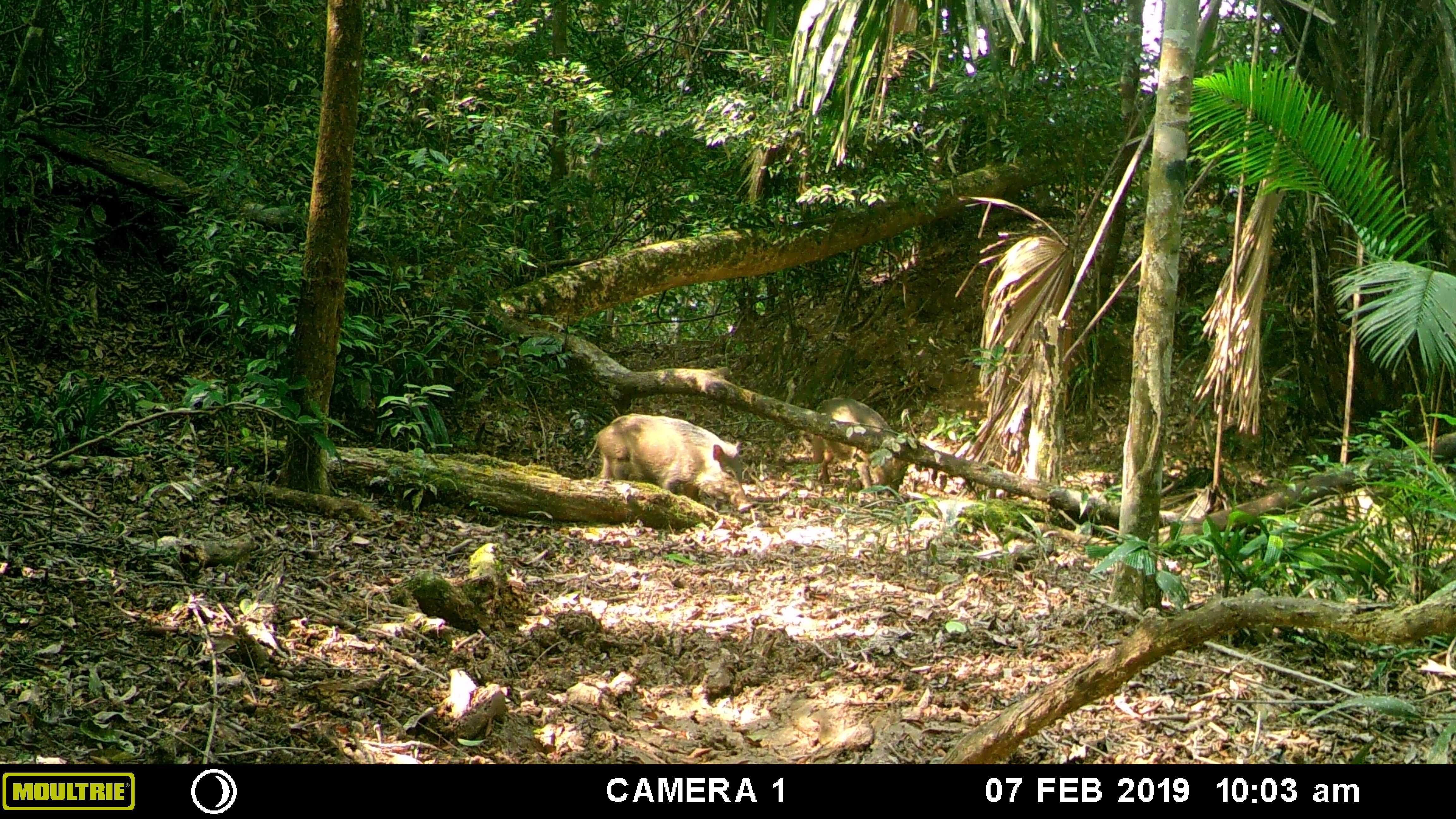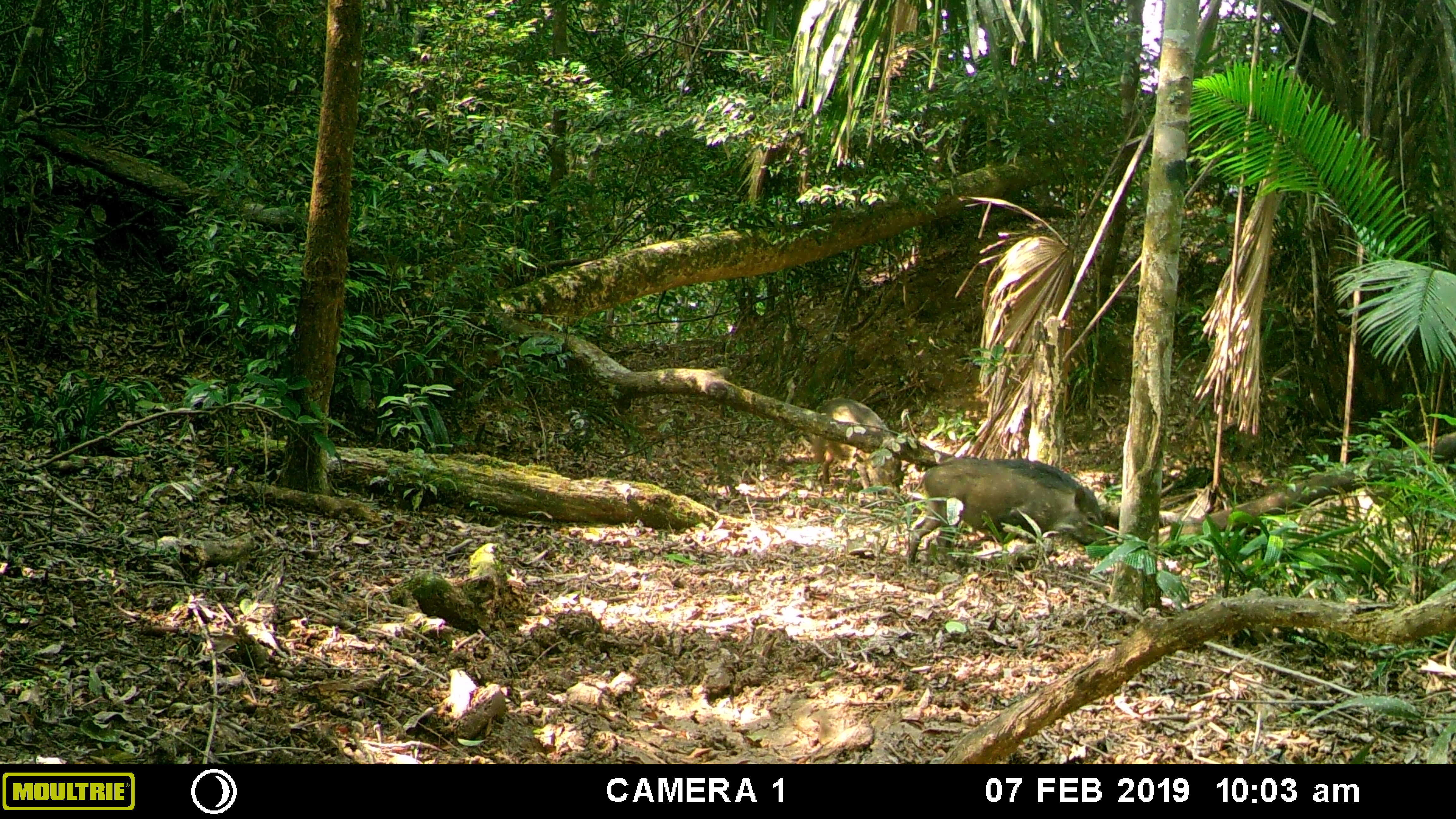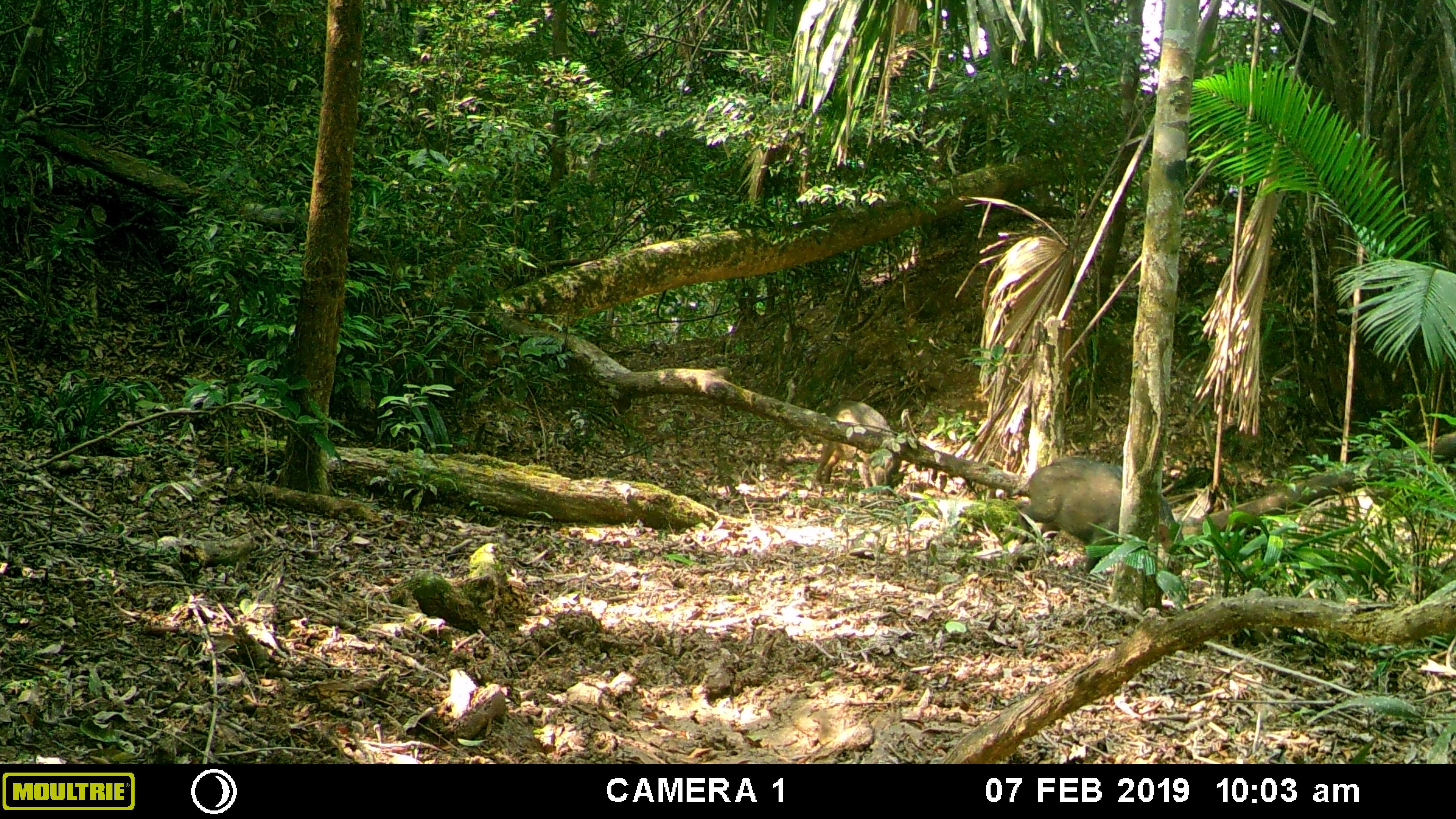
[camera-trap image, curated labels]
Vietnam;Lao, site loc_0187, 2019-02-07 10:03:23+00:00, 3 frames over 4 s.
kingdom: Animalia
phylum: Chordata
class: Mammalia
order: Artiodactyla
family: Suidae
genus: Sus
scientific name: Sus scrofa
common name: eurasian wild pig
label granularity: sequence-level